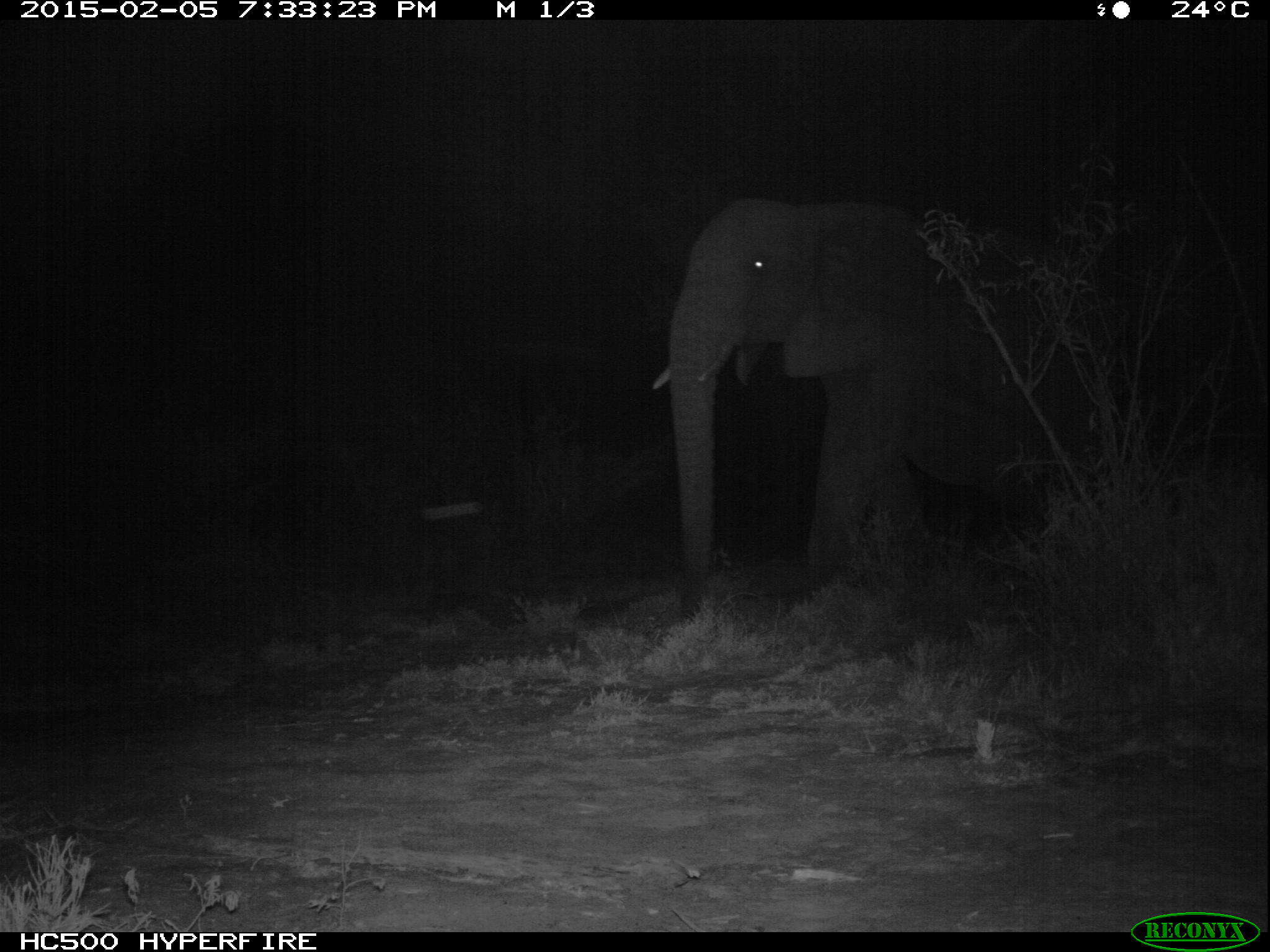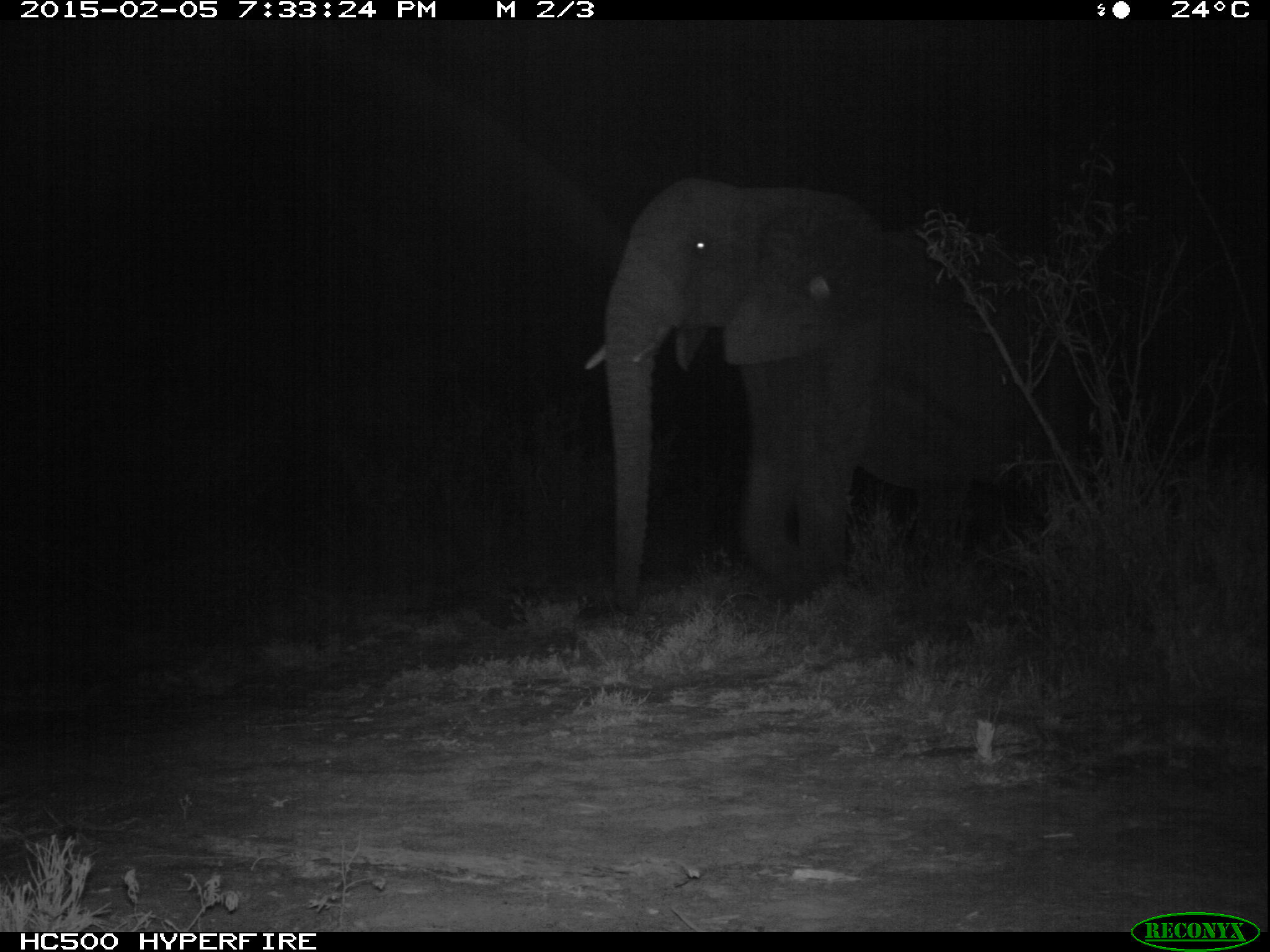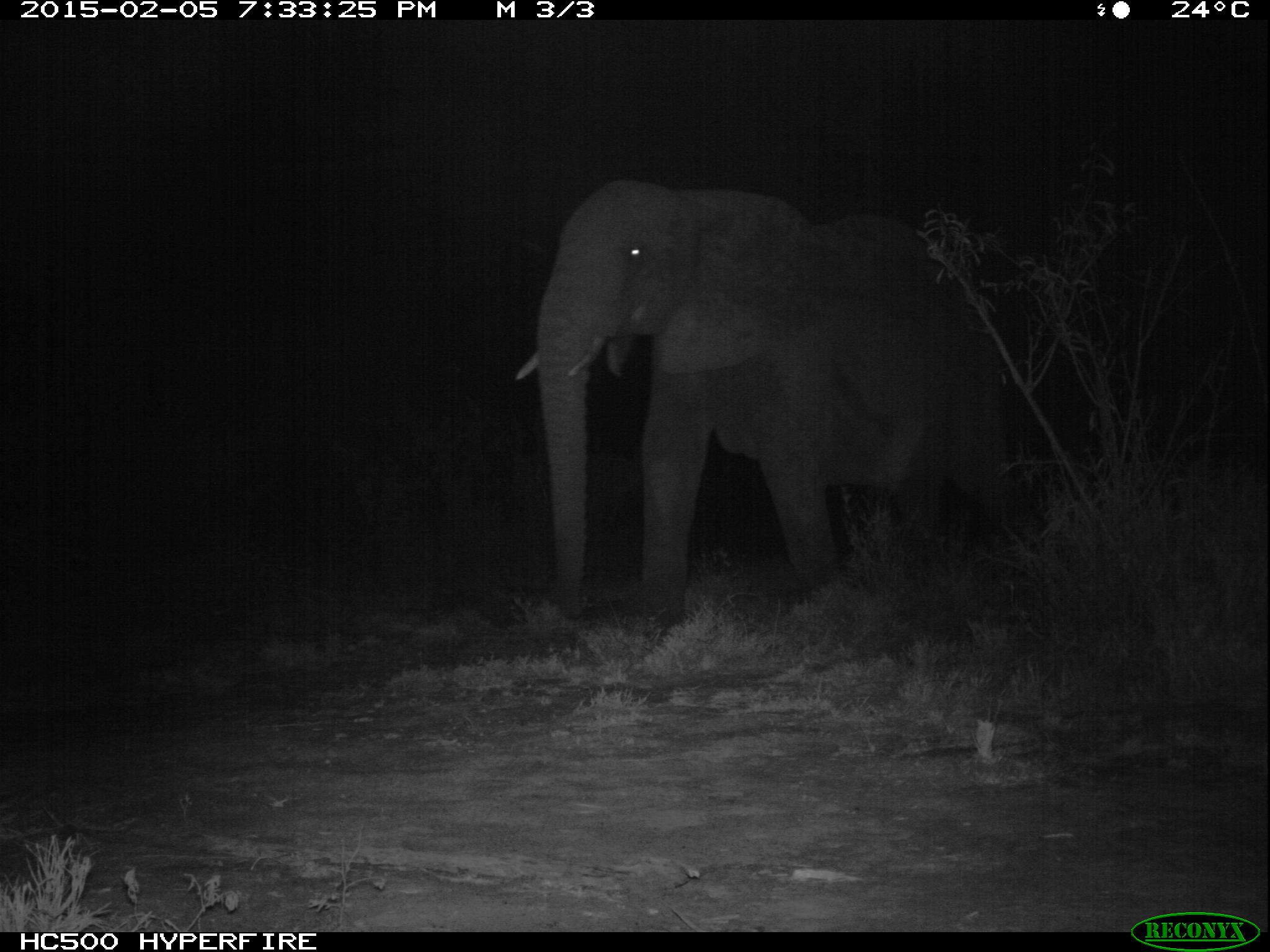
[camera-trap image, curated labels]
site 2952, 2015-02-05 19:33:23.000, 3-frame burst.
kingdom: Animalia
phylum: Chordata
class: Mammalia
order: Proboscidea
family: Elephantidae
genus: Loxodonta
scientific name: Loxodonta africana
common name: african bush elephant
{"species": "Loxodonta africana (african bush elephant)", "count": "2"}